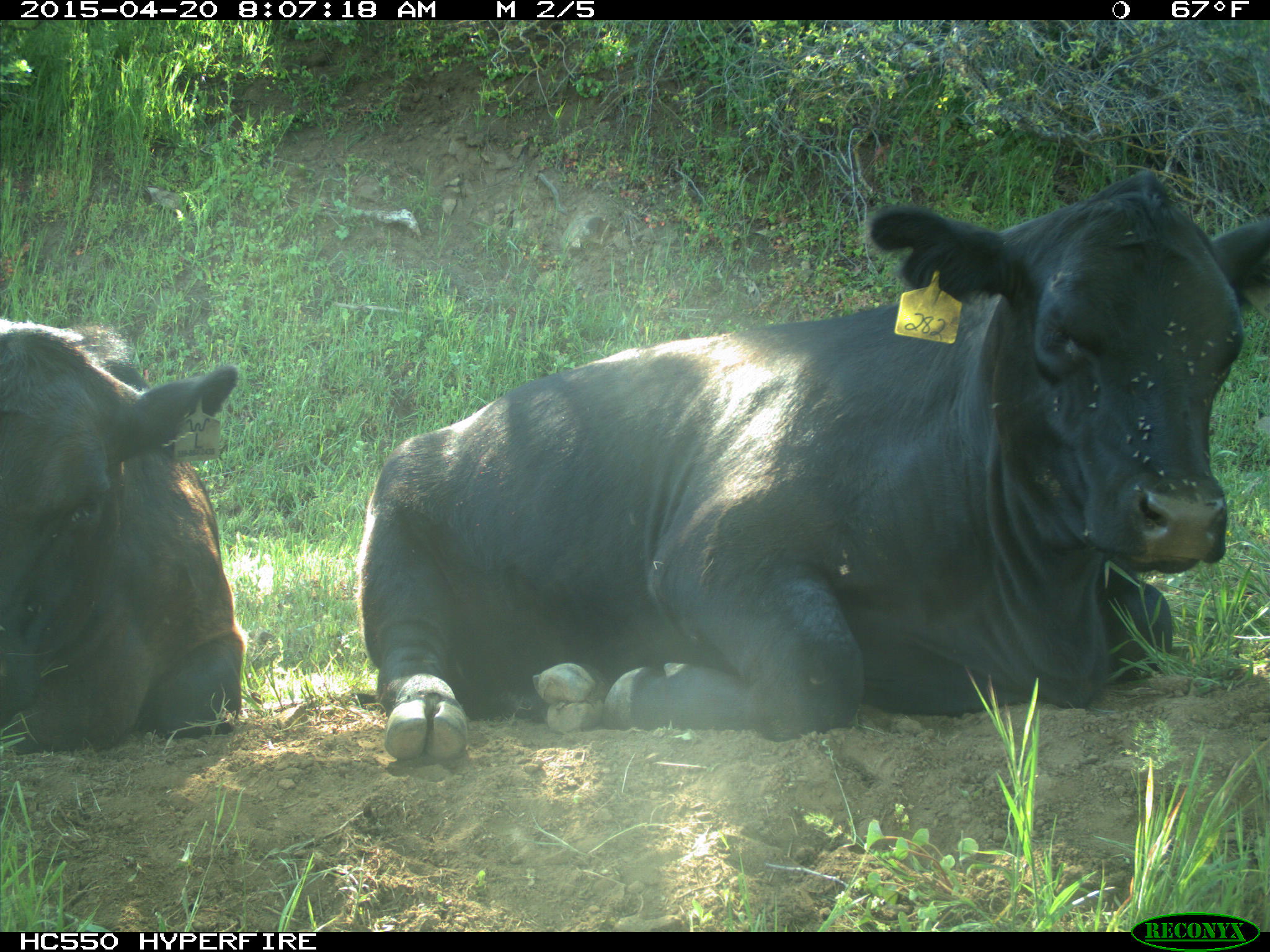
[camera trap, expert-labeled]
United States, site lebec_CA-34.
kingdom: Animalia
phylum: Chordata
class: Mammalia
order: Artiodactyla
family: Bovidae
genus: Bos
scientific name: Bos taurus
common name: domestic cow